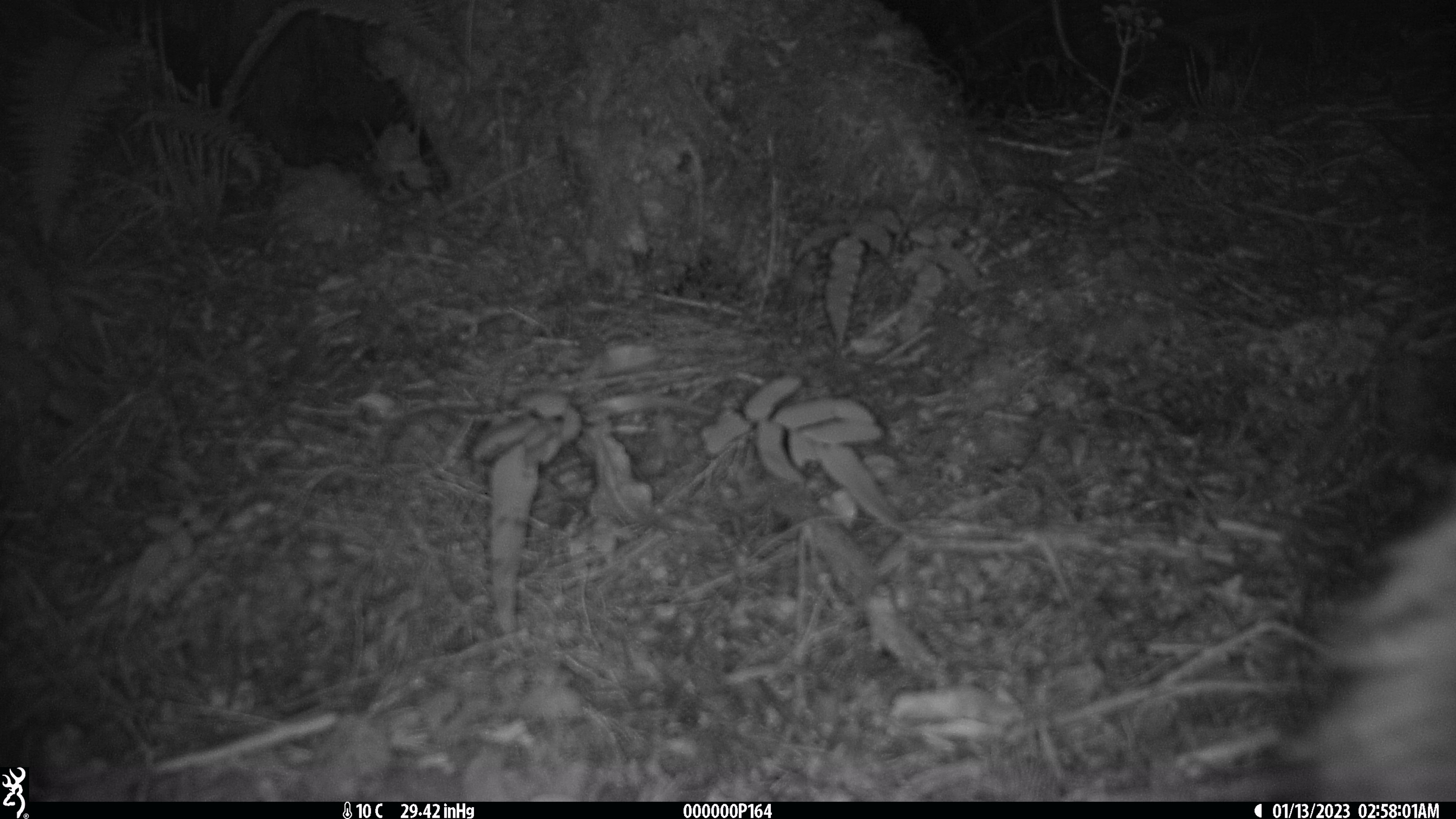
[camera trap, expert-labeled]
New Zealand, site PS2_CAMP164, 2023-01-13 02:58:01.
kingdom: Animalia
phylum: Chordata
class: Aves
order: Apterygiformes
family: Apterygidae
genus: Apteryx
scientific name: Apteryx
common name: kiwi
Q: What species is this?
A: Kiwi (Apteryx).